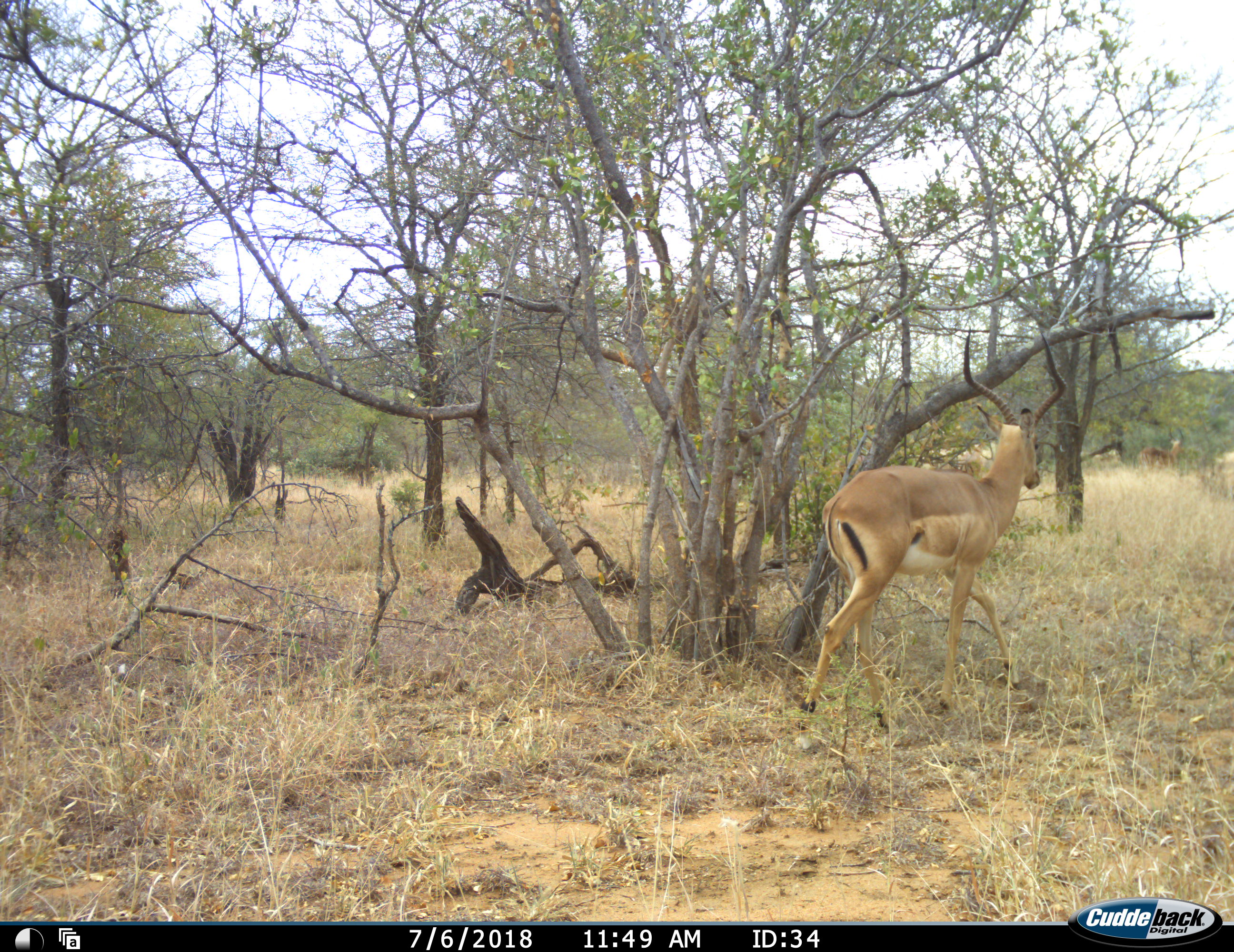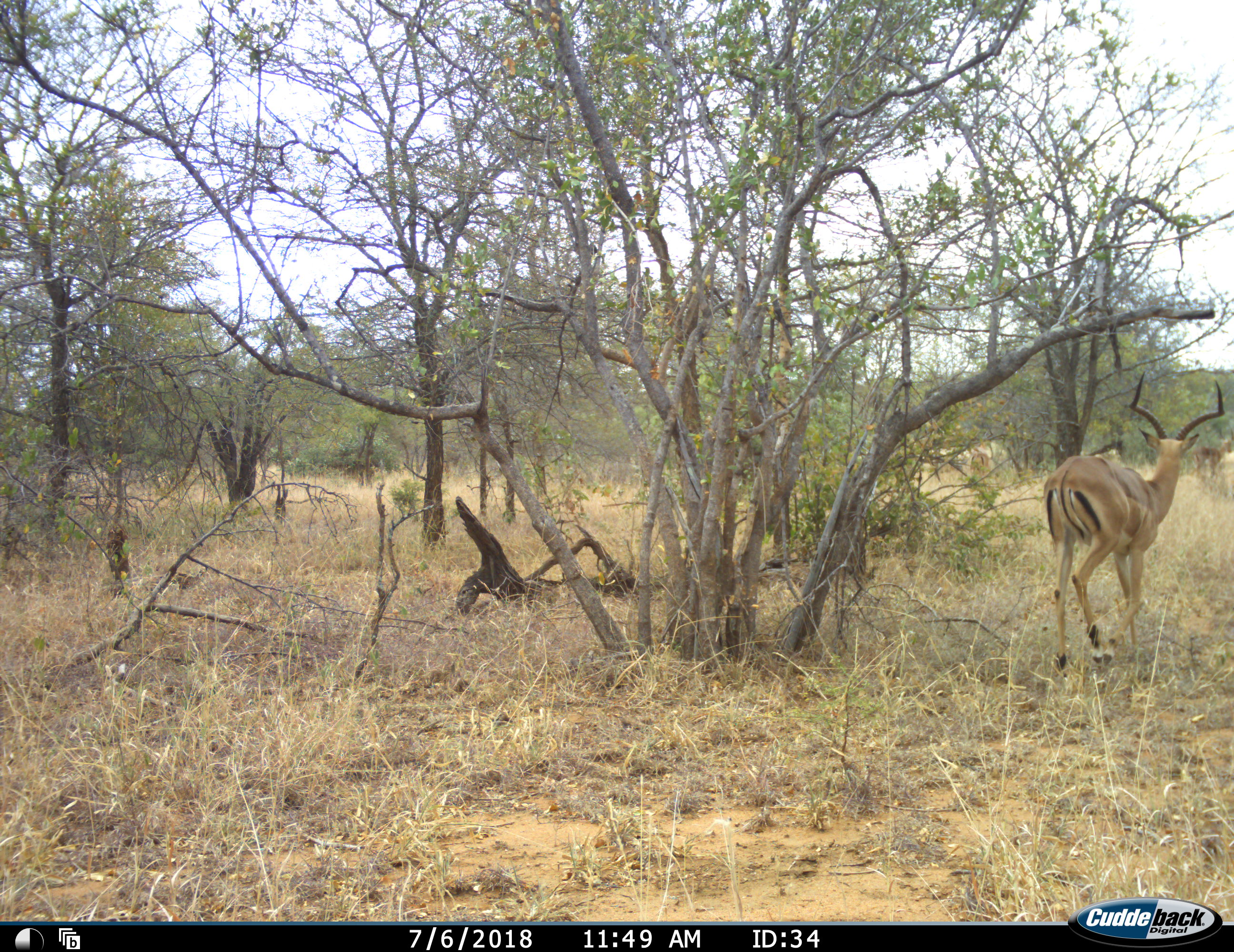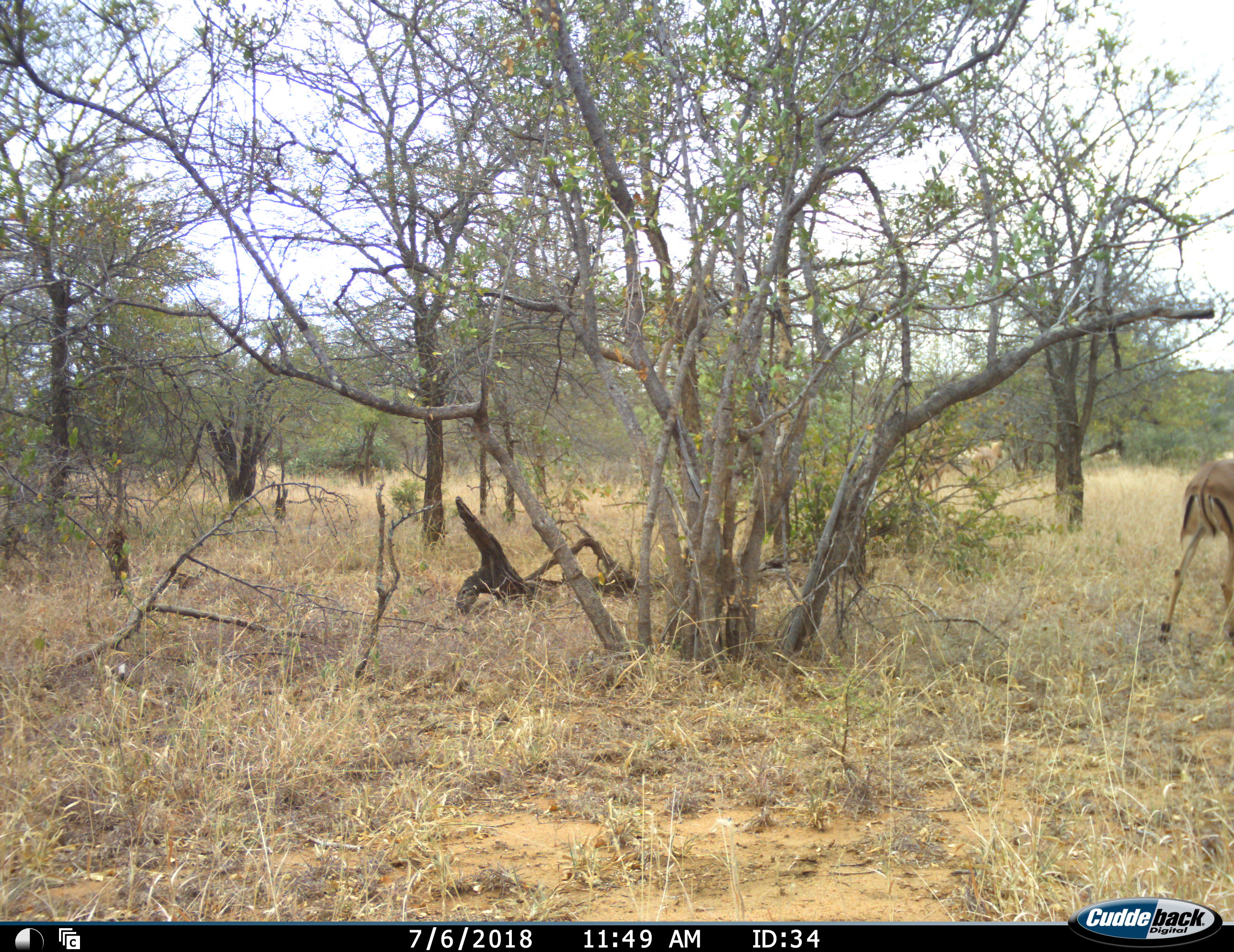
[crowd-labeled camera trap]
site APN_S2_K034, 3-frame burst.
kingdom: Animalia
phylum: Chordata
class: Mammalia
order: Artiodactyla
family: Bovidae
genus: Aepyceros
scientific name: Aepyceros melampus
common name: impala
Impala (Aepyceros melampus), count 3. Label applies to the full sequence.